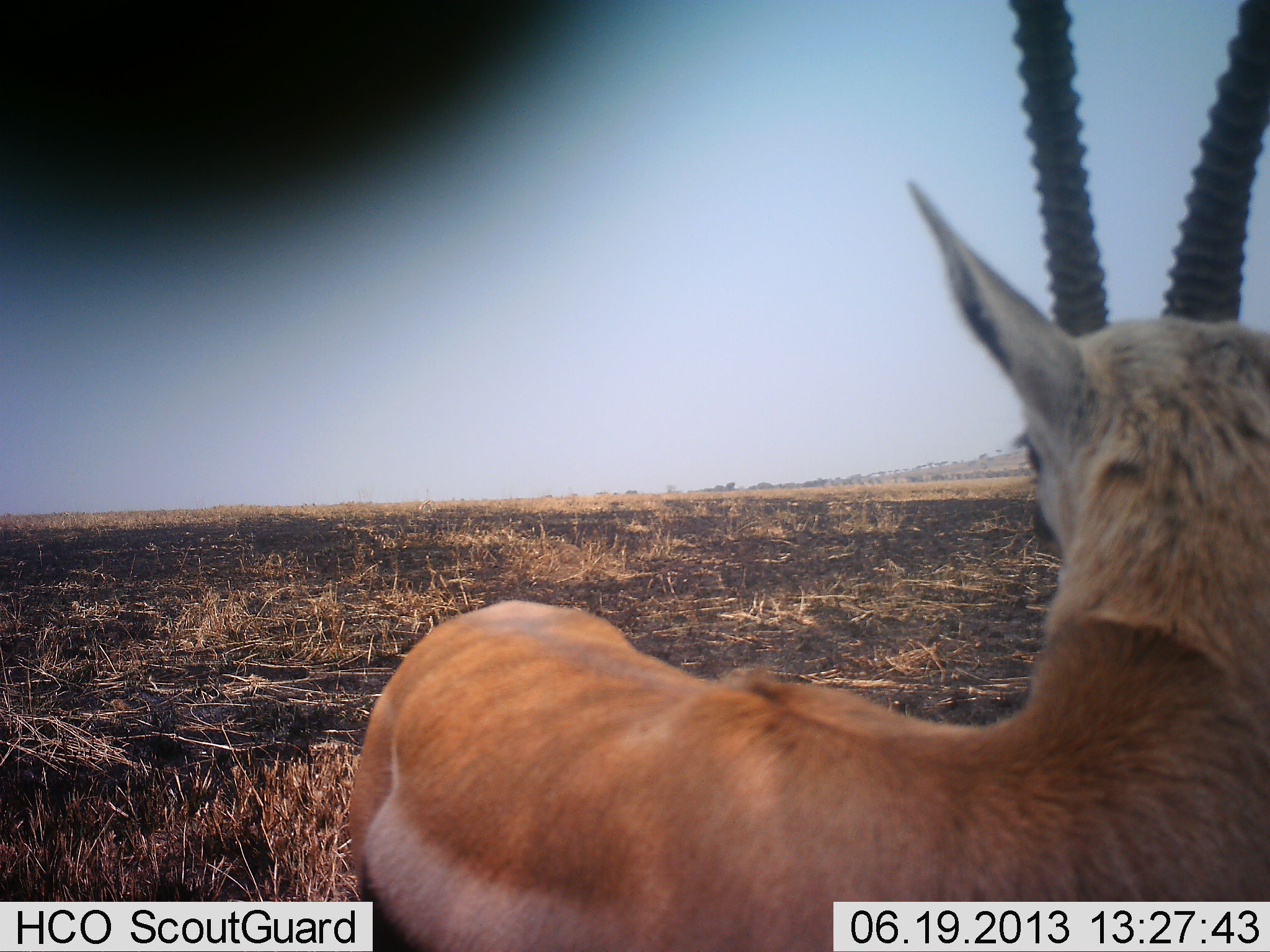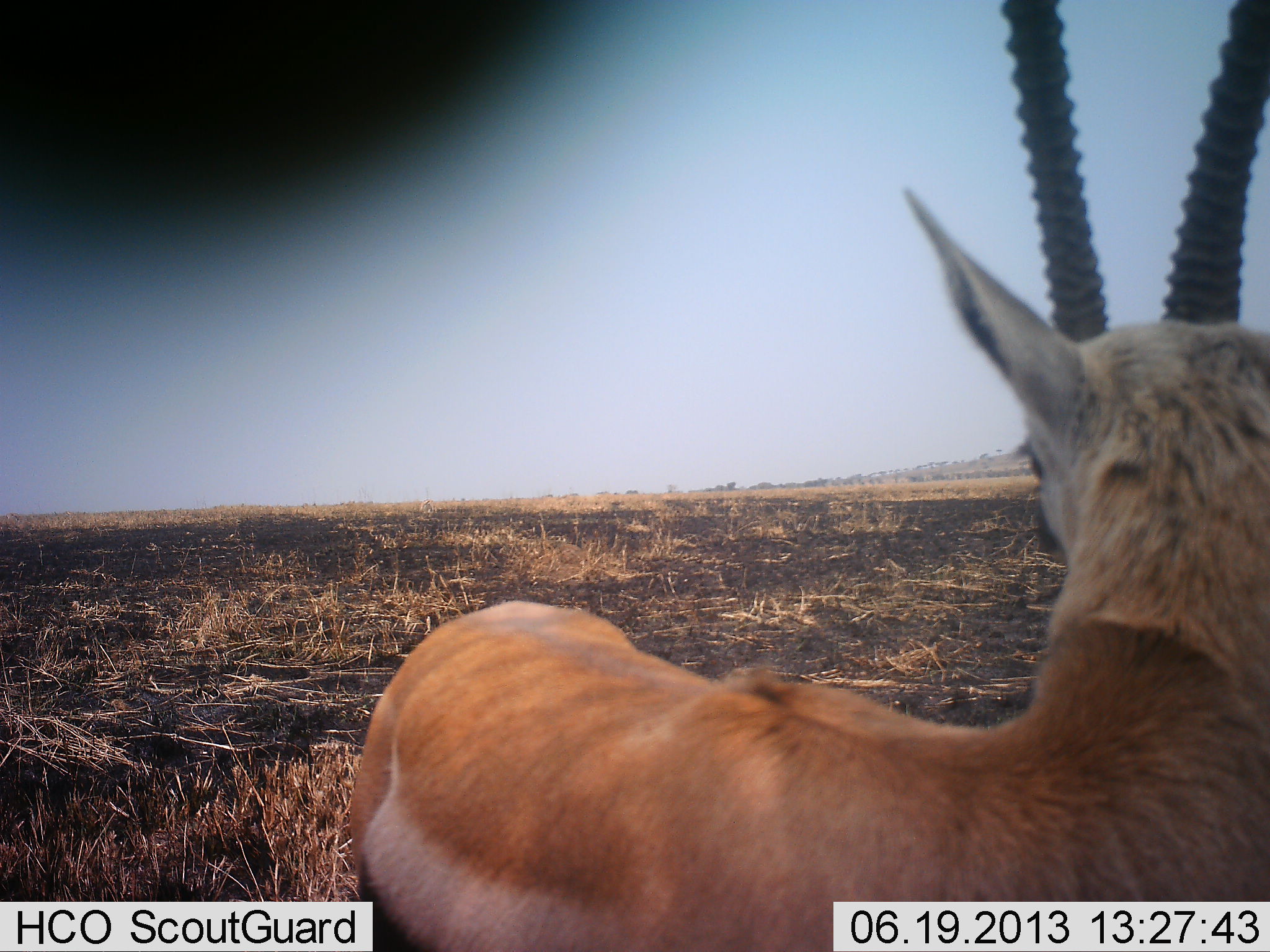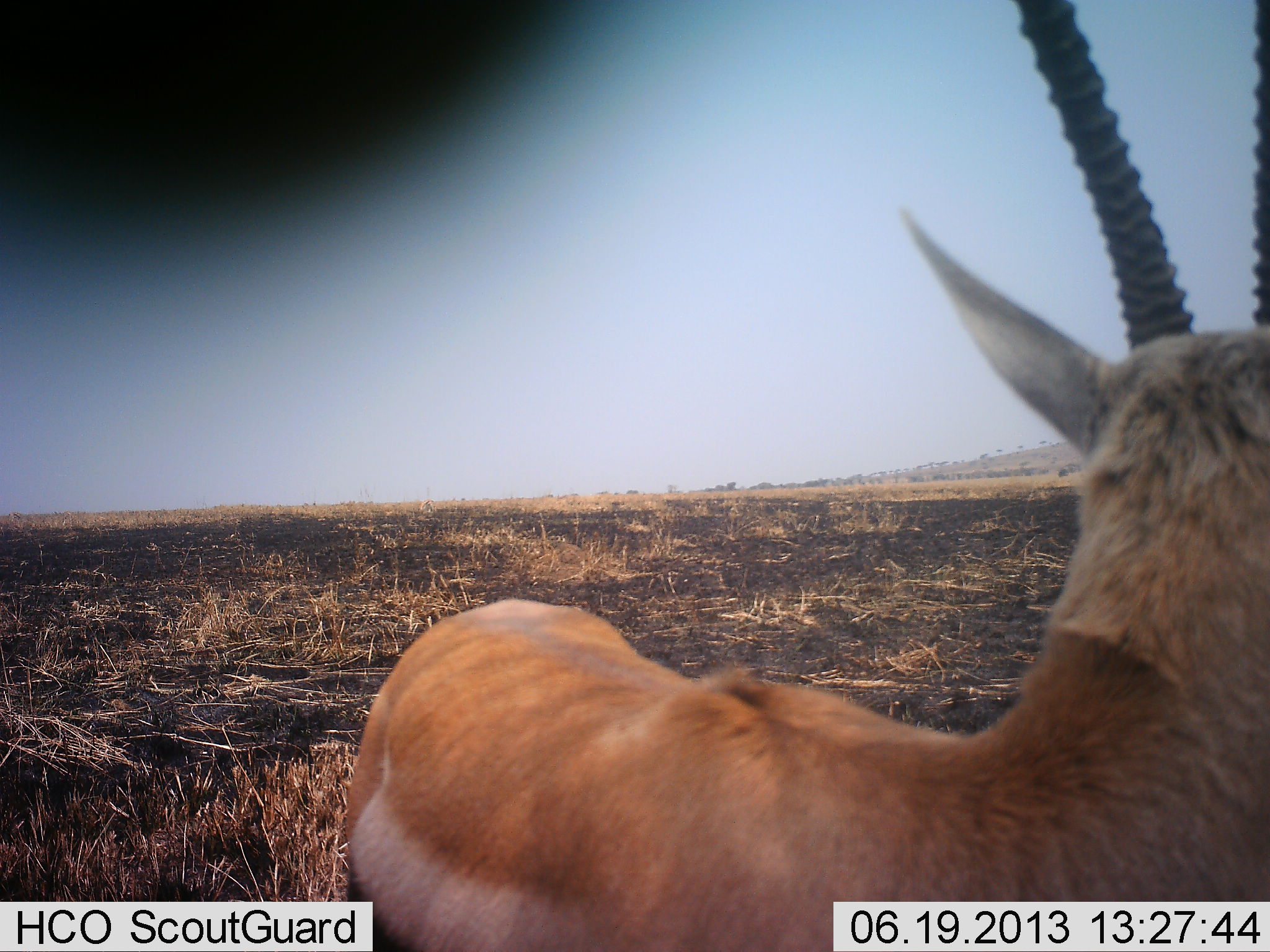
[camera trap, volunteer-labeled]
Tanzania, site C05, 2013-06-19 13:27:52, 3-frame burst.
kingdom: Animalia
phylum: Chordata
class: Mammalia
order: Artiodactyla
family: Bovidae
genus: Eudorcas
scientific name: Eudorcas thomsonii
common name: thomson's gazelle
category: gazellethomsons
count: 1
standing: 100%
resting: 0%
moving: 0%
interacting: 0%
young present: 0%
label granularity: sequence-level